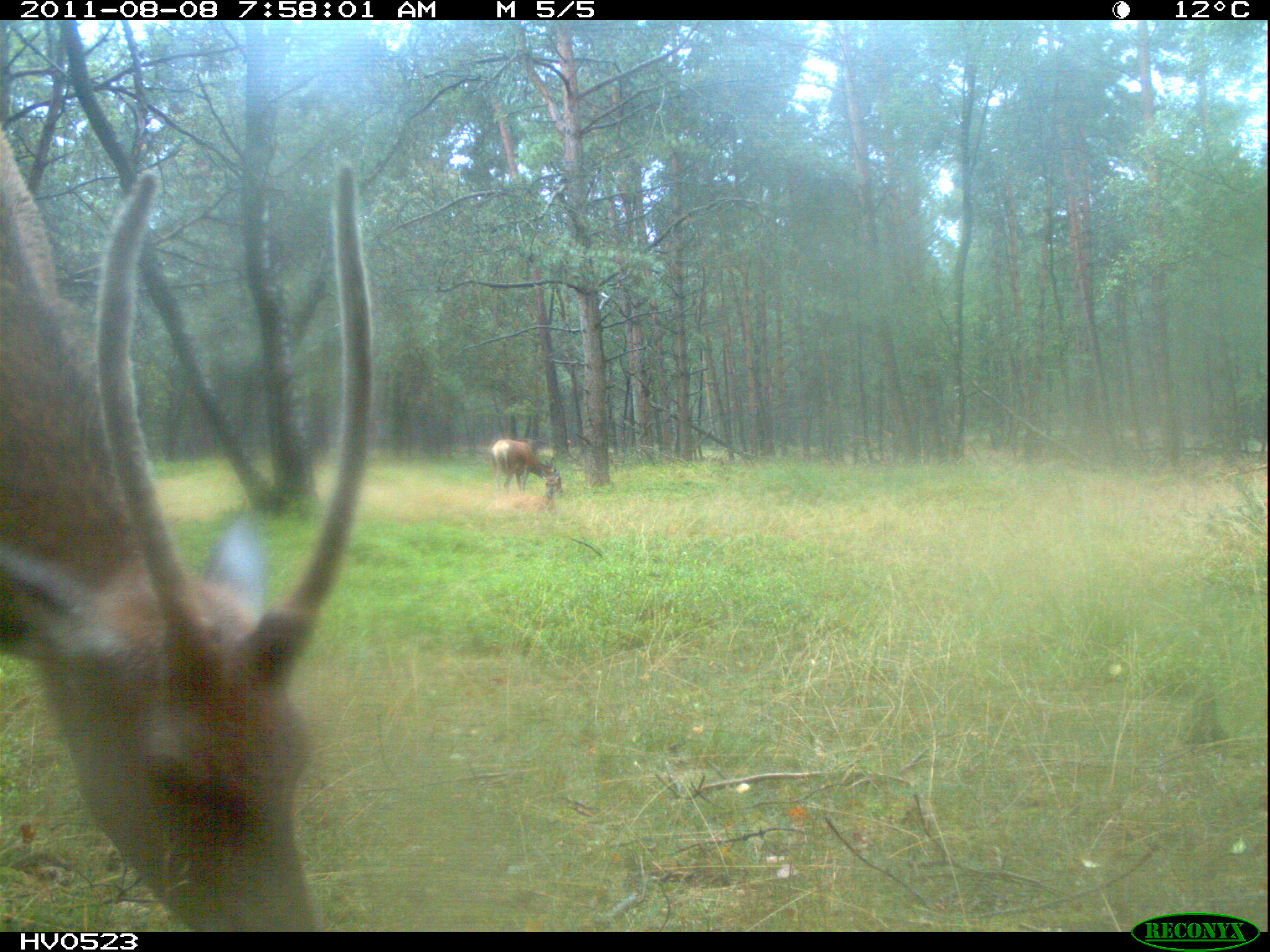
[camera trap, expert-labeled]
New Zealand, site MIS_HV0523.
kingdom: Animalia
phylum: Chordata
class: Mammalia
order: Artiodactyla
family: Cervidae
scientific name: Cervidae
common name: deer